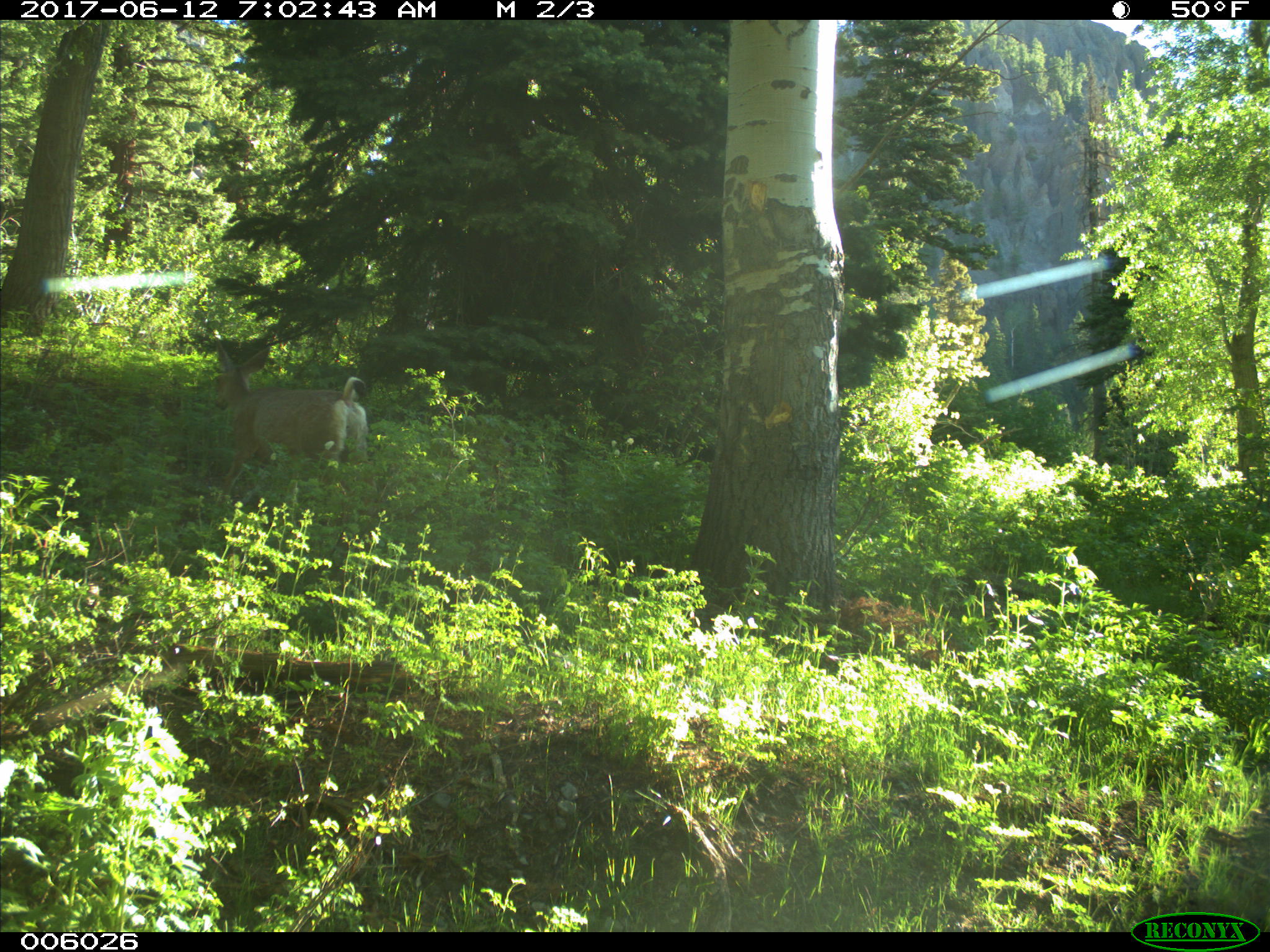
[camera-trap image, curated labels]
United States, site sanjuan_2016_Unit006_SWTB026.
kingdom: Animalia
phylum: Chordata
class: Mammalia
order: Artiodactyla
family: Cervidae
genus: Odocoileus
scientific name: Odocoileus hemionus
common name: mule deer